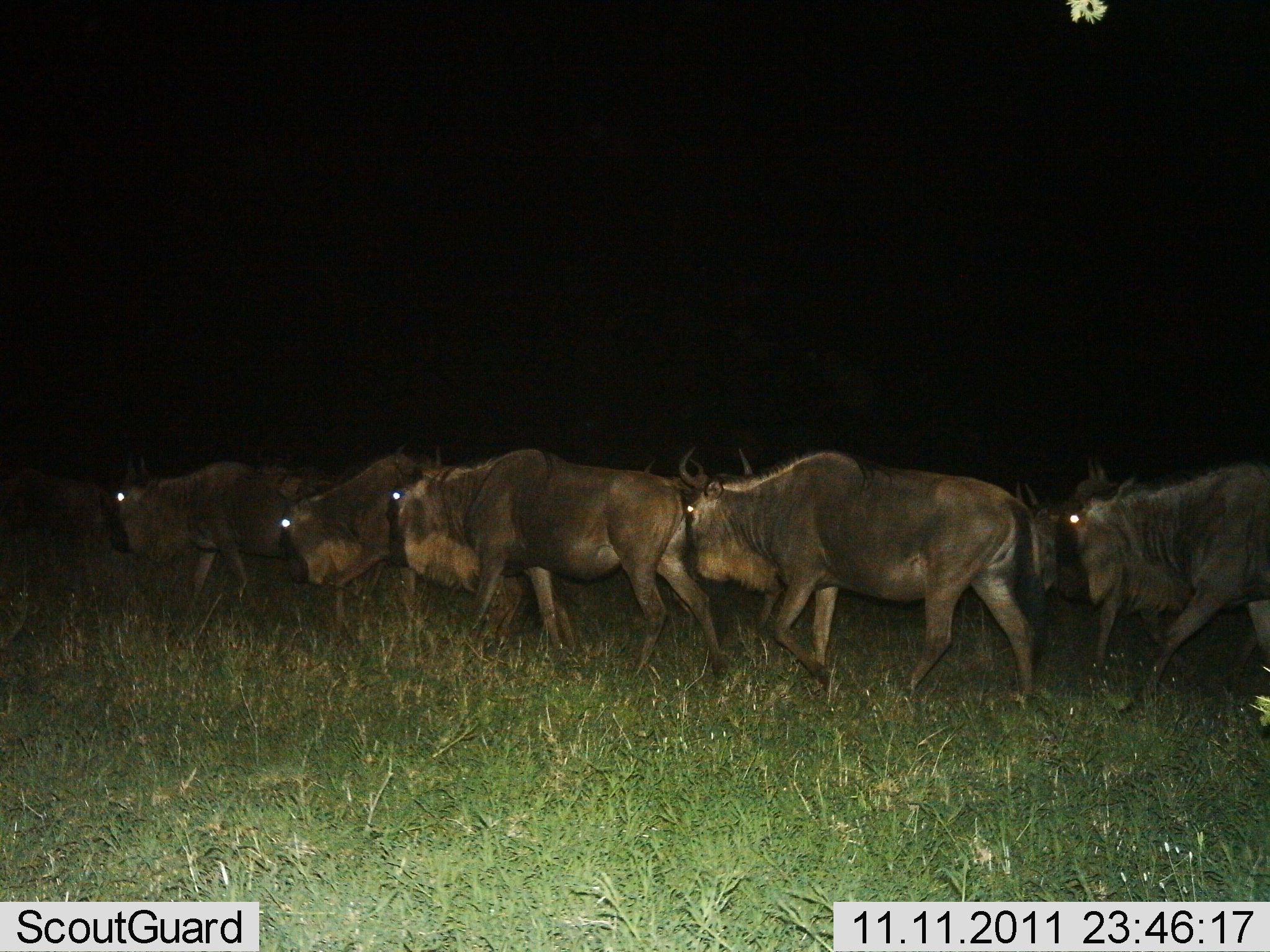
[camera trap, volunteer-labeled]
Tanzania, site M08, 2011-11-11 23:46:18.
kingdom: Animalia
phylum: Chordata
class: Mammalia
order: Artiodactyla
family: Bovidae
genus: Connochaetes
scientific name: Connochaetes taurinus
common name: blue wildebeest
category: wildebeest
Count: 5.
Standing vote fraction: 5%.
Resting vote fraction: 0%.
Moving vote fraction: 95%.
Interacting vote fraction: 0%.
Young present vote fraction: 0%.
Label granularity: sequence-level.